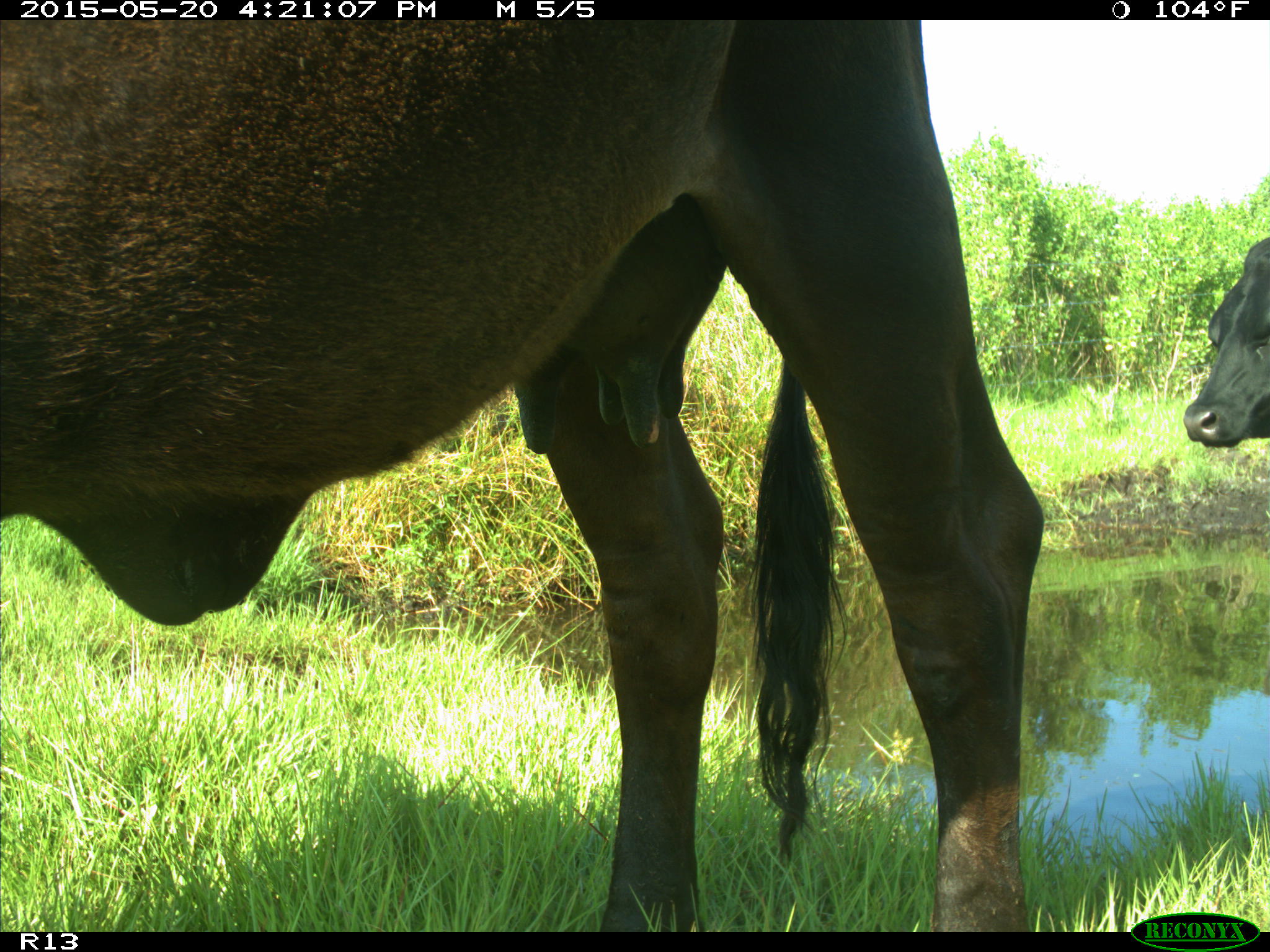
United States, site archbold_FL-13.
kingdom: Animalia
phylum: Chordata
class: Mammalia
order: Artiodactyla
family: Bovidae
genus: Bos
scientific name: Bos taurus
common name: domestic cow